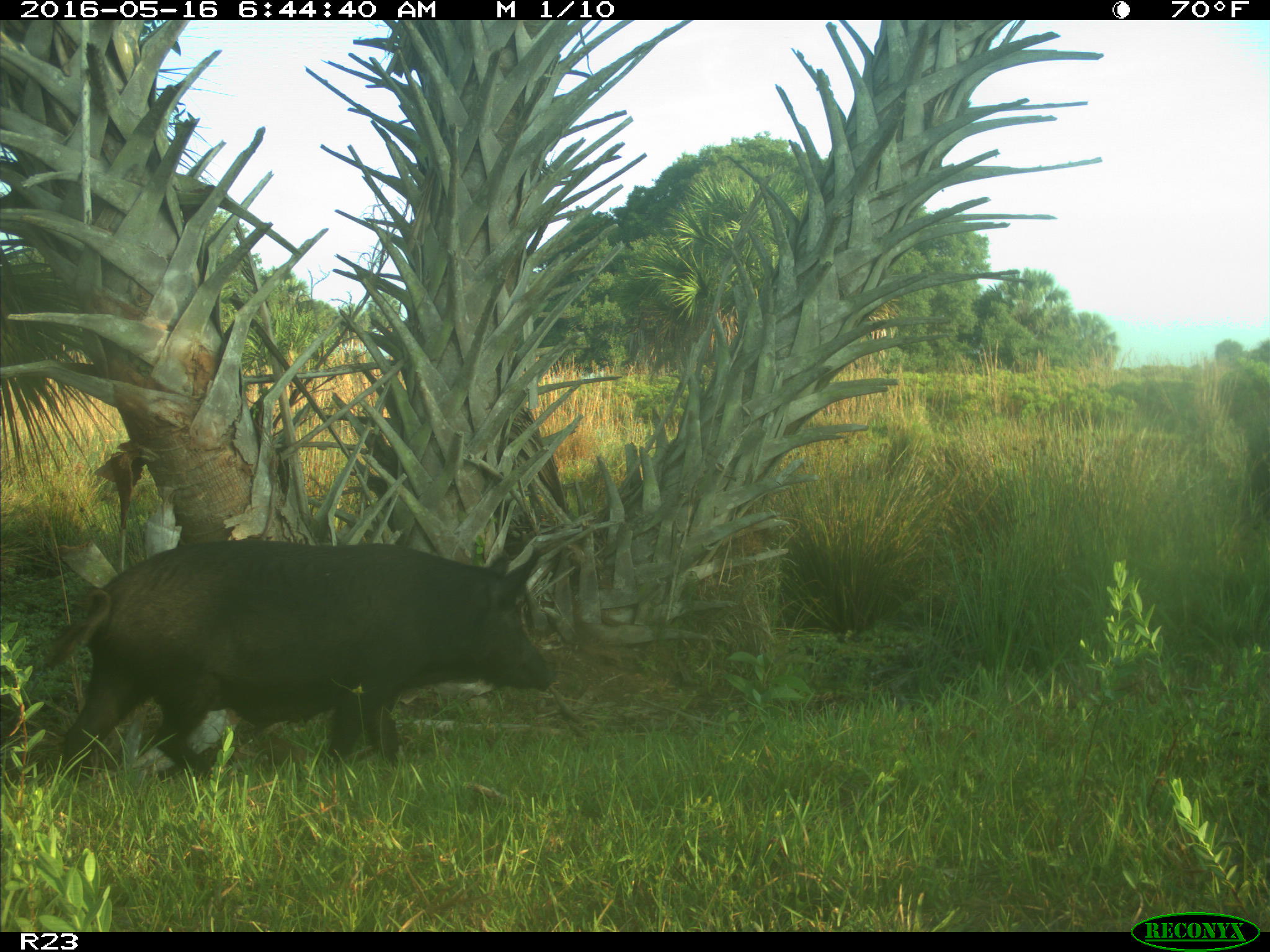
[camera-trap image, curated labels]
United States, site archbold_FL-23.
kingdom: Animalia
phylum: Chordata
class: Mammalia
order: Artiodactyla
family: Suidae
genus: Sus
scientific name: Sus scrofa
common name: wild boar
Sus scrofa (wild boar).